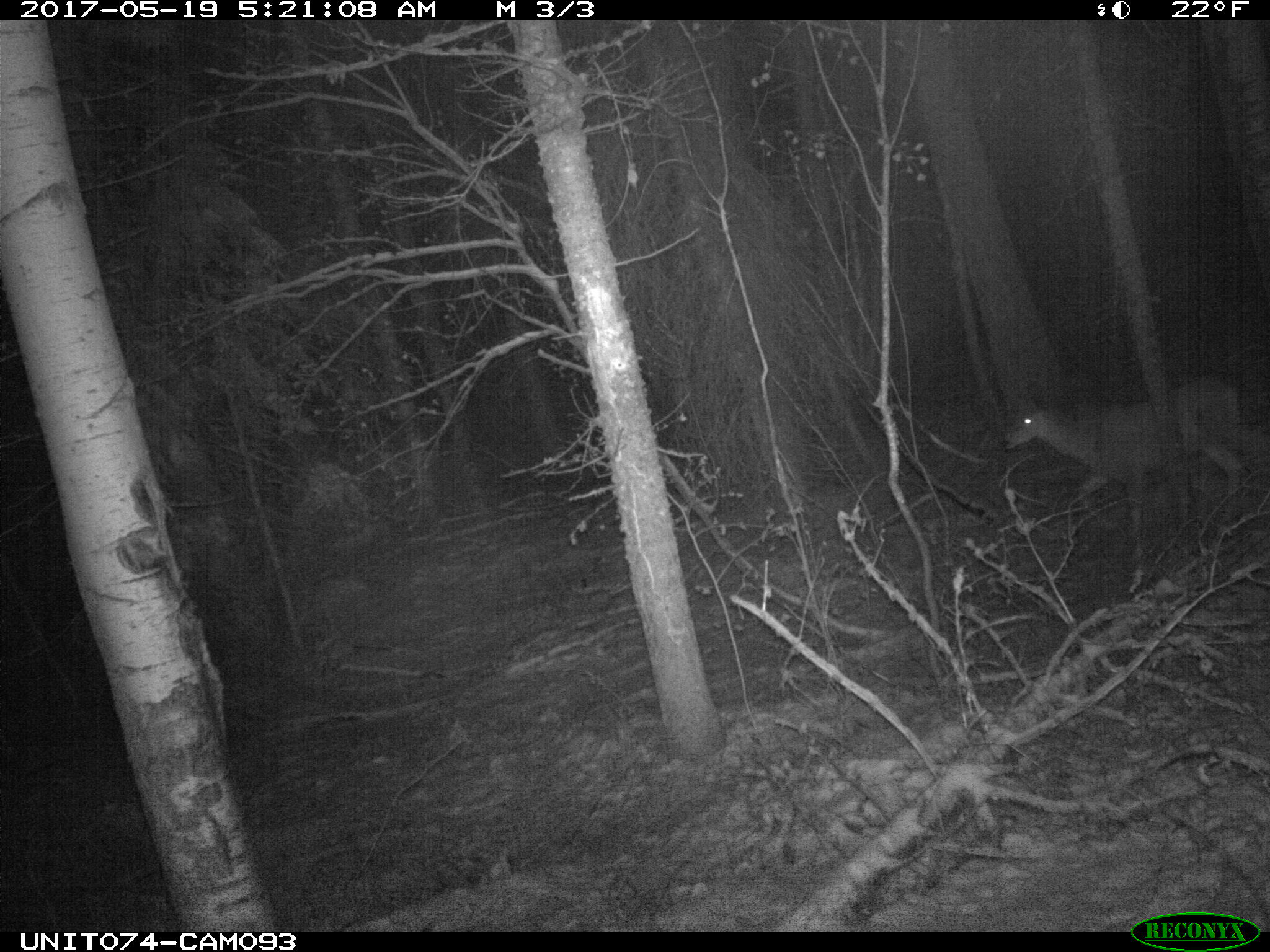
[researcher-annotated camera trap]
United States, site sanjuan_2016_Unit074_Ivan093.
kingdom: Animalia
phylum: Chordata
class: Mammalia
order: Artiodactyla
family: Cervidae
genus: Odocoileus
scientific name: Odocoileus hemionus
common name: mule deer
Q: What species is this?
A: Odocoileus hemionus (mule deer).